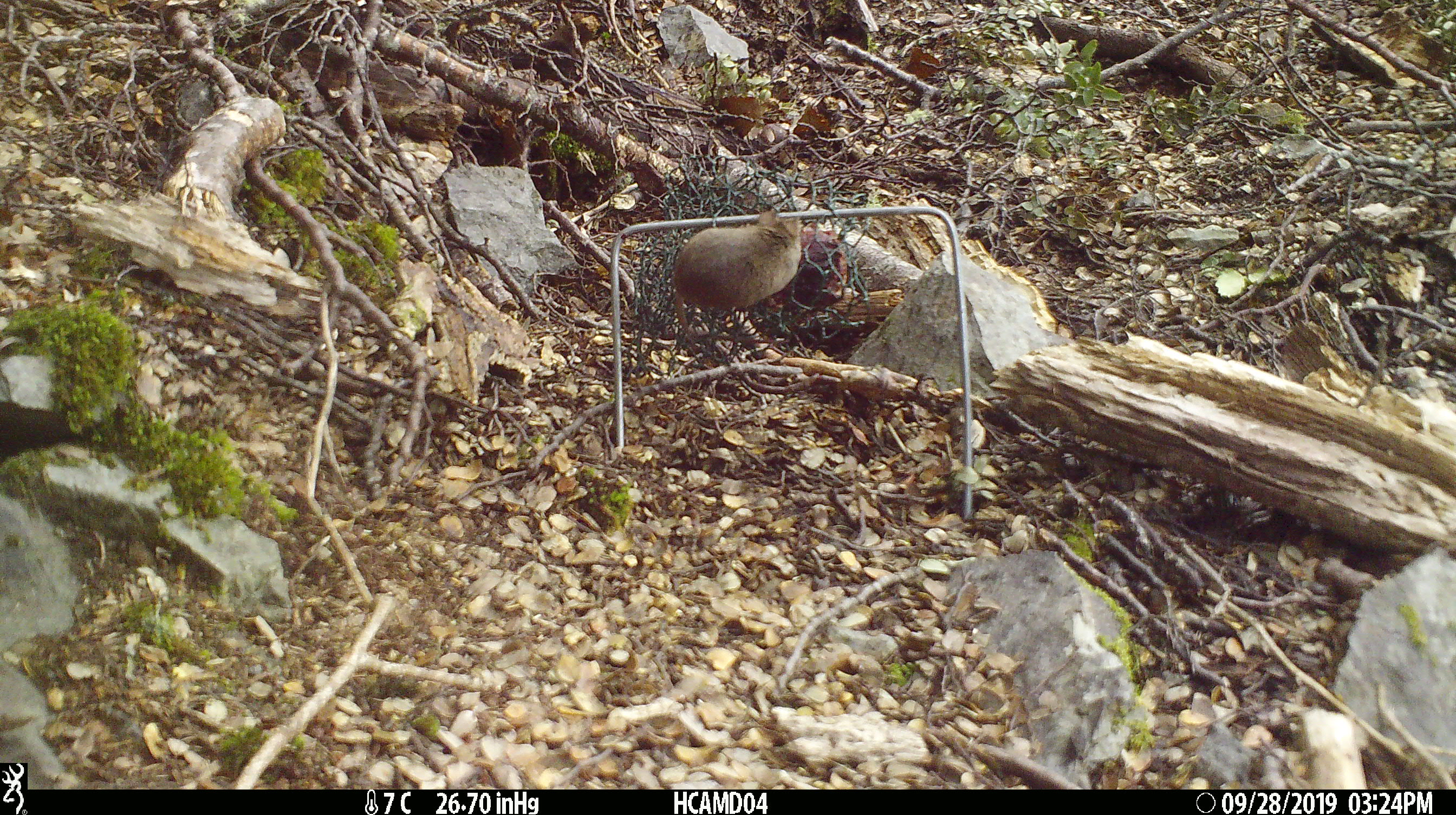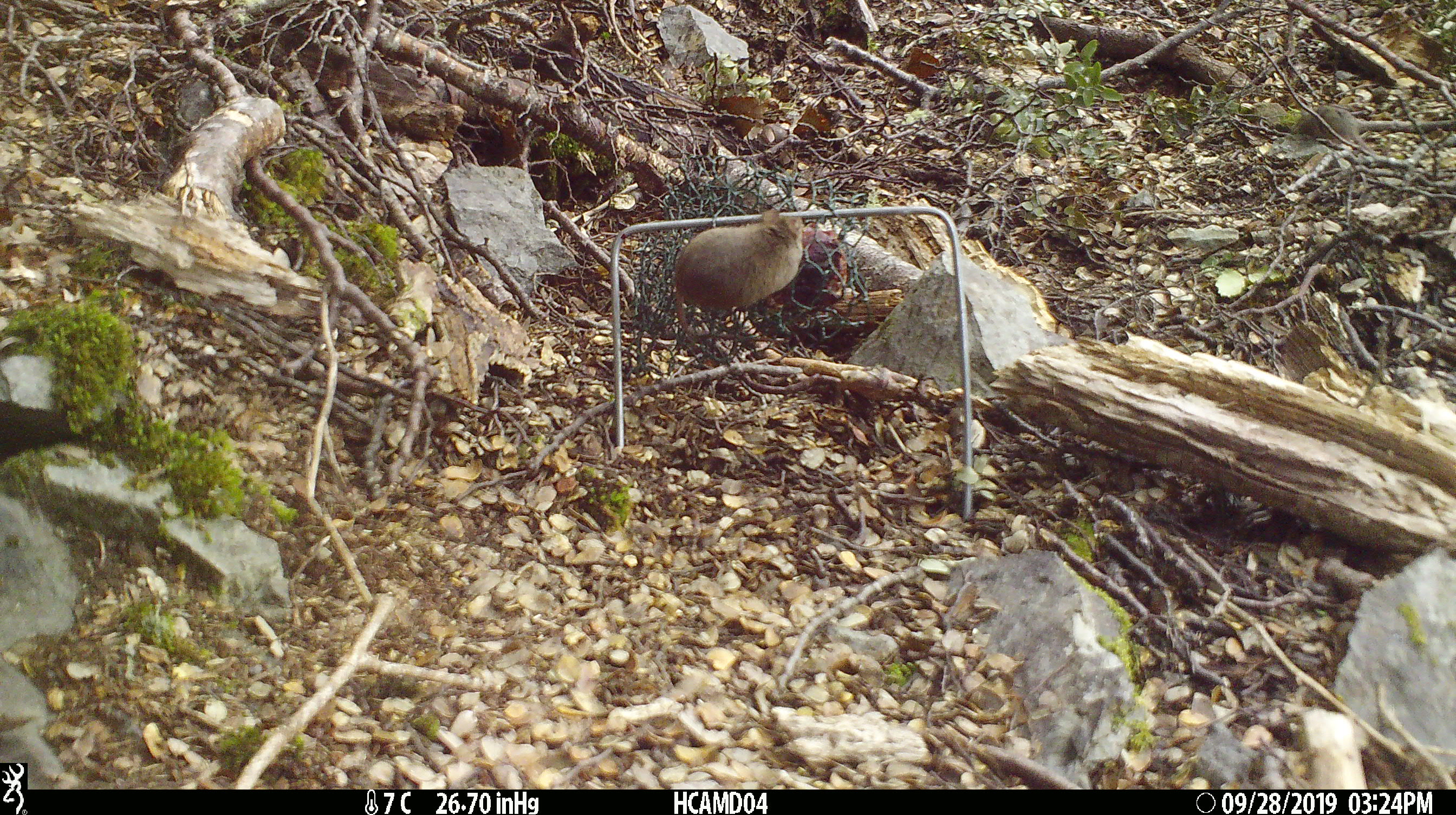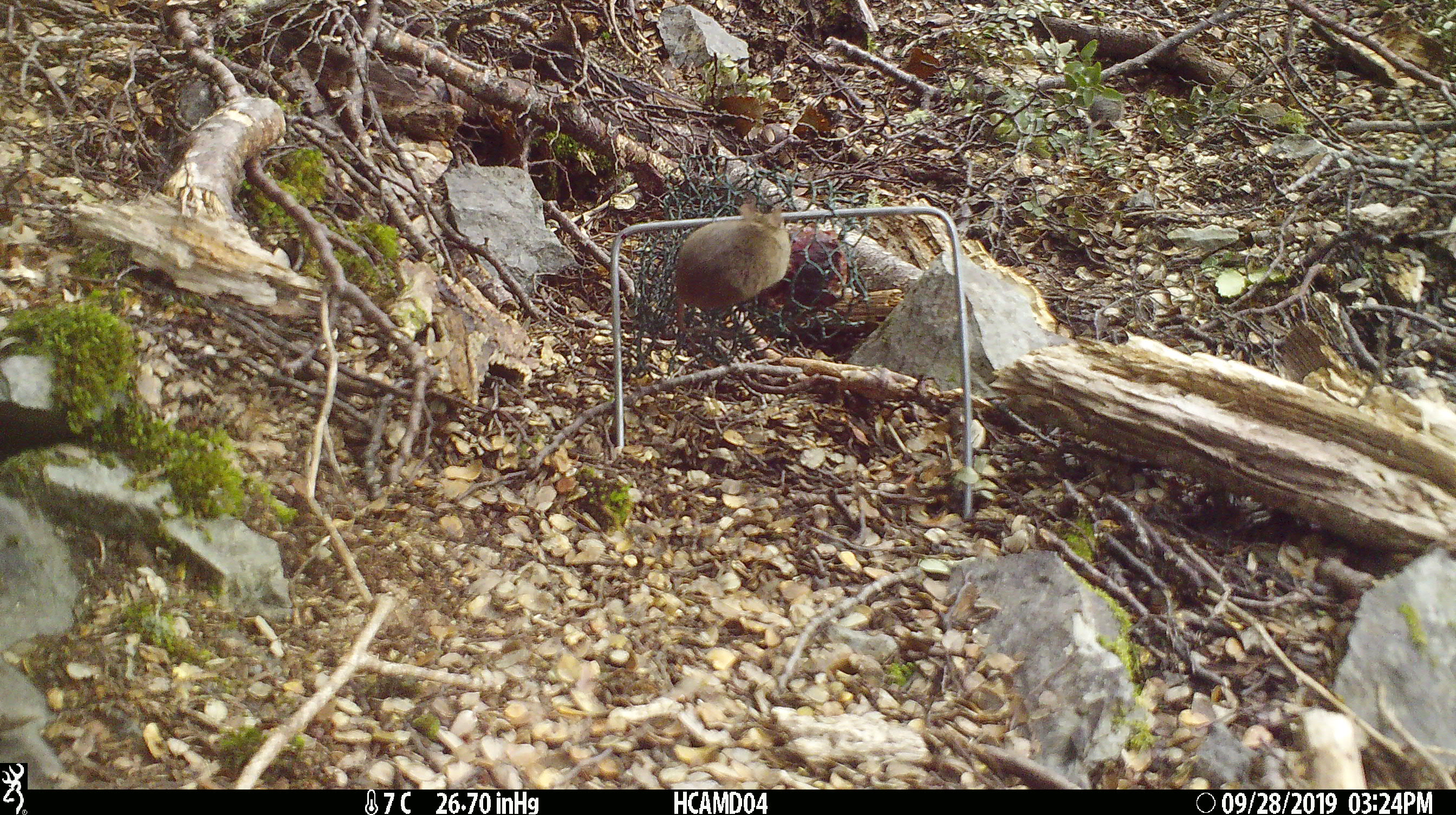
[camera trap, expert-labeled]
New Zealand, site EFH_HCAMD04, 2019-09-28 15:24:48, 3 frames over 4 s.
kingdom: Animalia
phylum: Chordata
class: Mammalia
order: Rodentia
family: Muridae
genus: Mus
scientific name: Mus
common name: mouse